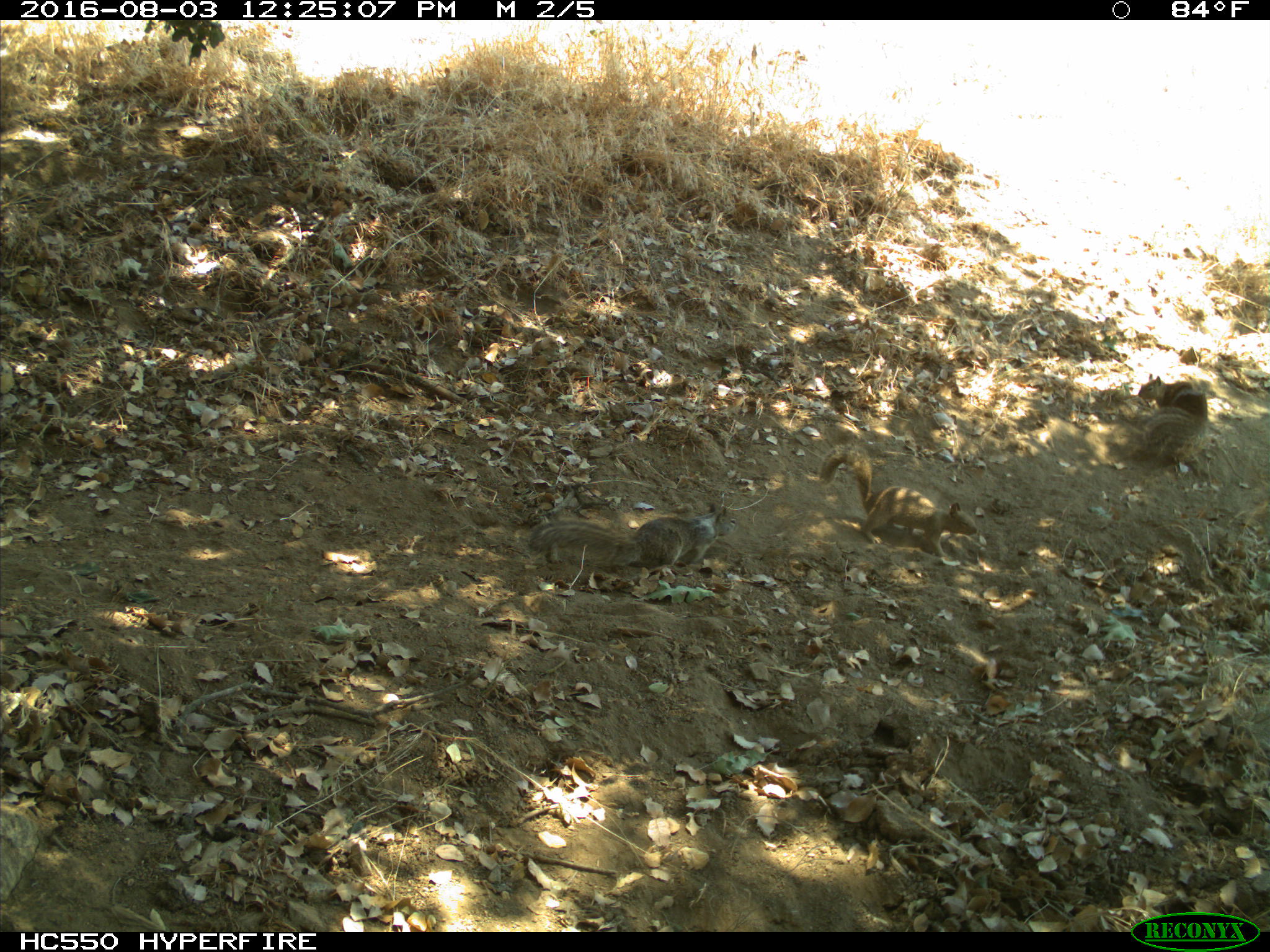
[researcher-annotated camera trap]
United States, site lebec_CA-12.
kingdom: Animalia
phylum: Chordata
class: Mammalia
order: Rodentia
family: Sciuridae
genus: Otospermophilus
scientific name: Otospermophilus beecheyi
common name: california ground squirrel